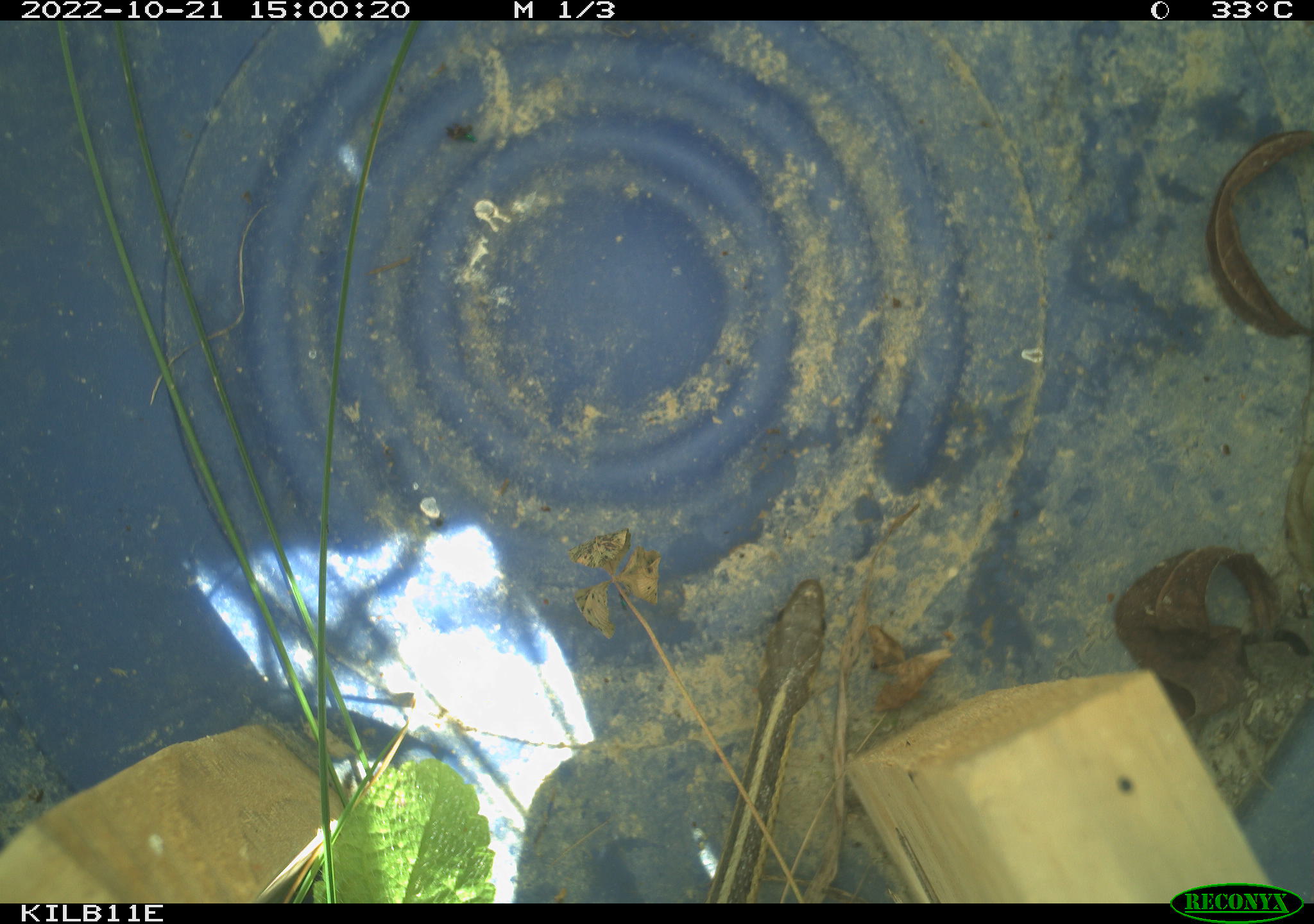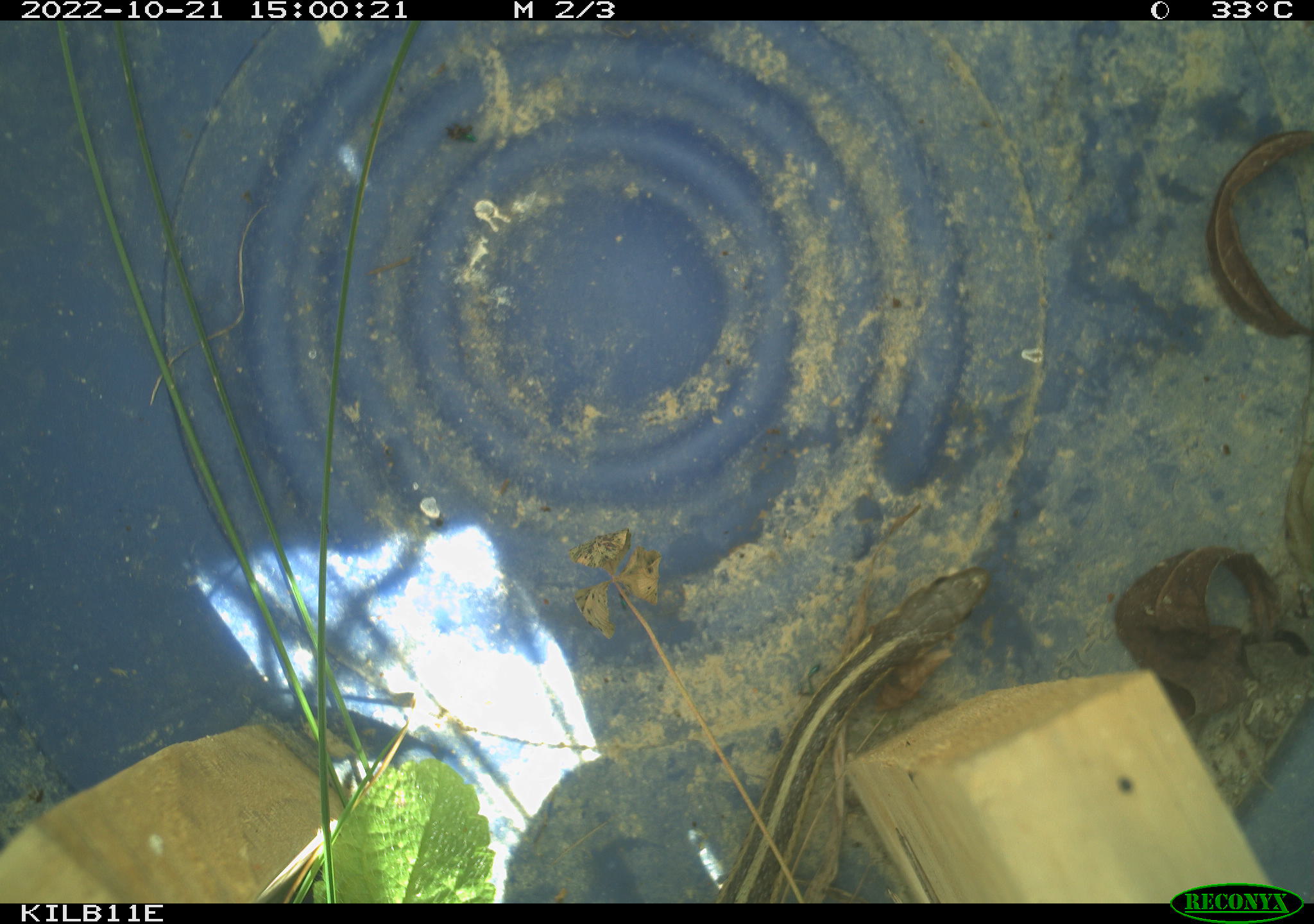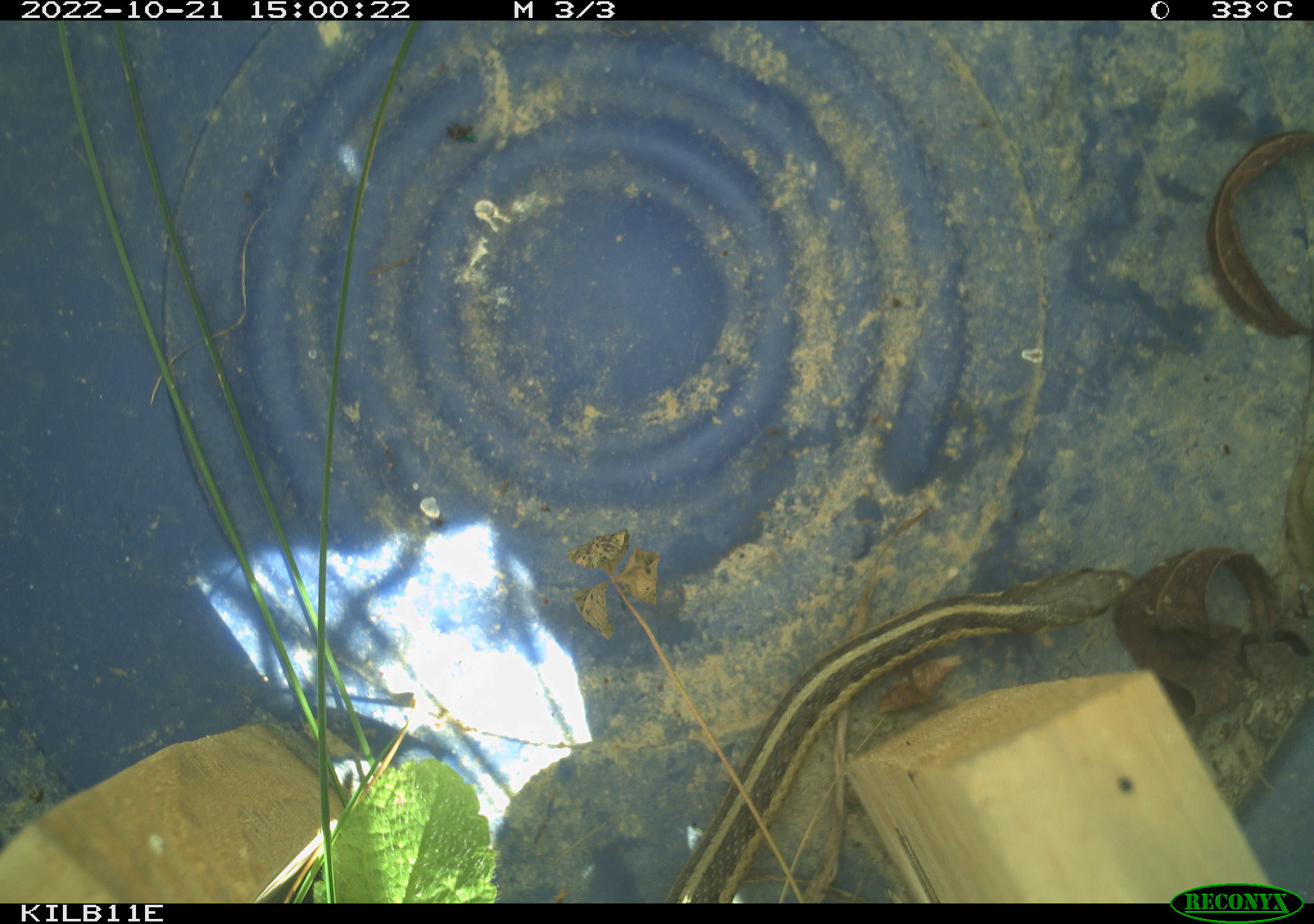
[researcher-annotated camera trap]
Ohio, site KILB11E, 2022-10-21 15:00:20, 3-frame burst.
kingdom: Animalia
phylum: Chordata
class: Reptilia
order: Squamata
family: Colubridae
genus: Thamnophis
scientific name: Thamnophis sirtalis sirtalis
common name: eastern gartersnake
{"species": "eastern gartersnake (Thamnophis sirtalis sirtalis)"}